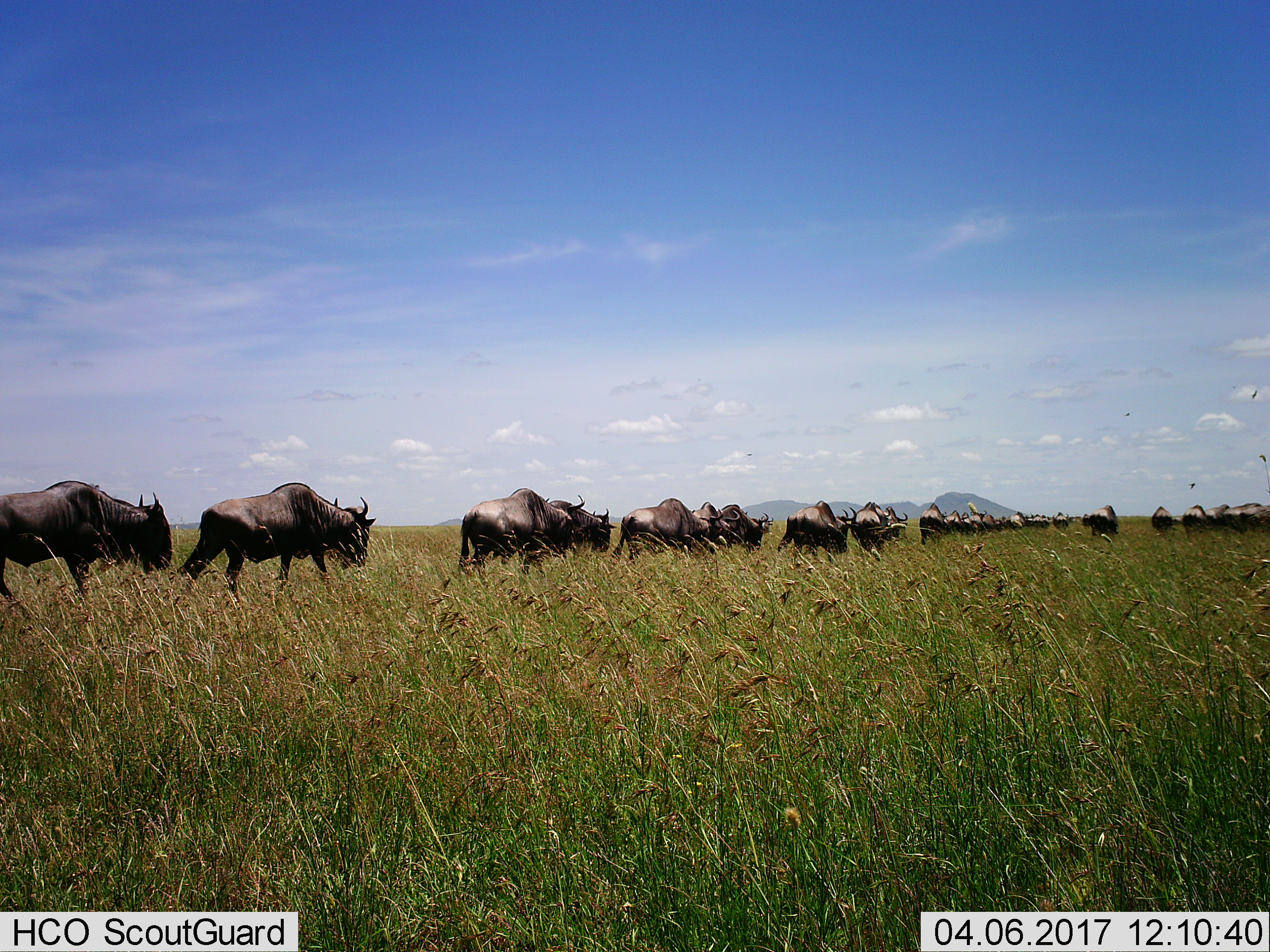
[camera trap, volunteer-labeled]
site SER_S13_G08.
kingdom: Animalia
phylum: Chordata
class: Mammalia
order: Artiodactyla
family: Bovidae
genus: Connochaetes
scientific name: Connochaetes taurinus taurinus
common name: blue wildebeest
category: wildebeestblue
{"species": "wildebeestblue (blue wildebeest) (Connochaetes taurinus taurinus)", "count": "11-50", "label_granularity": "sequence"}